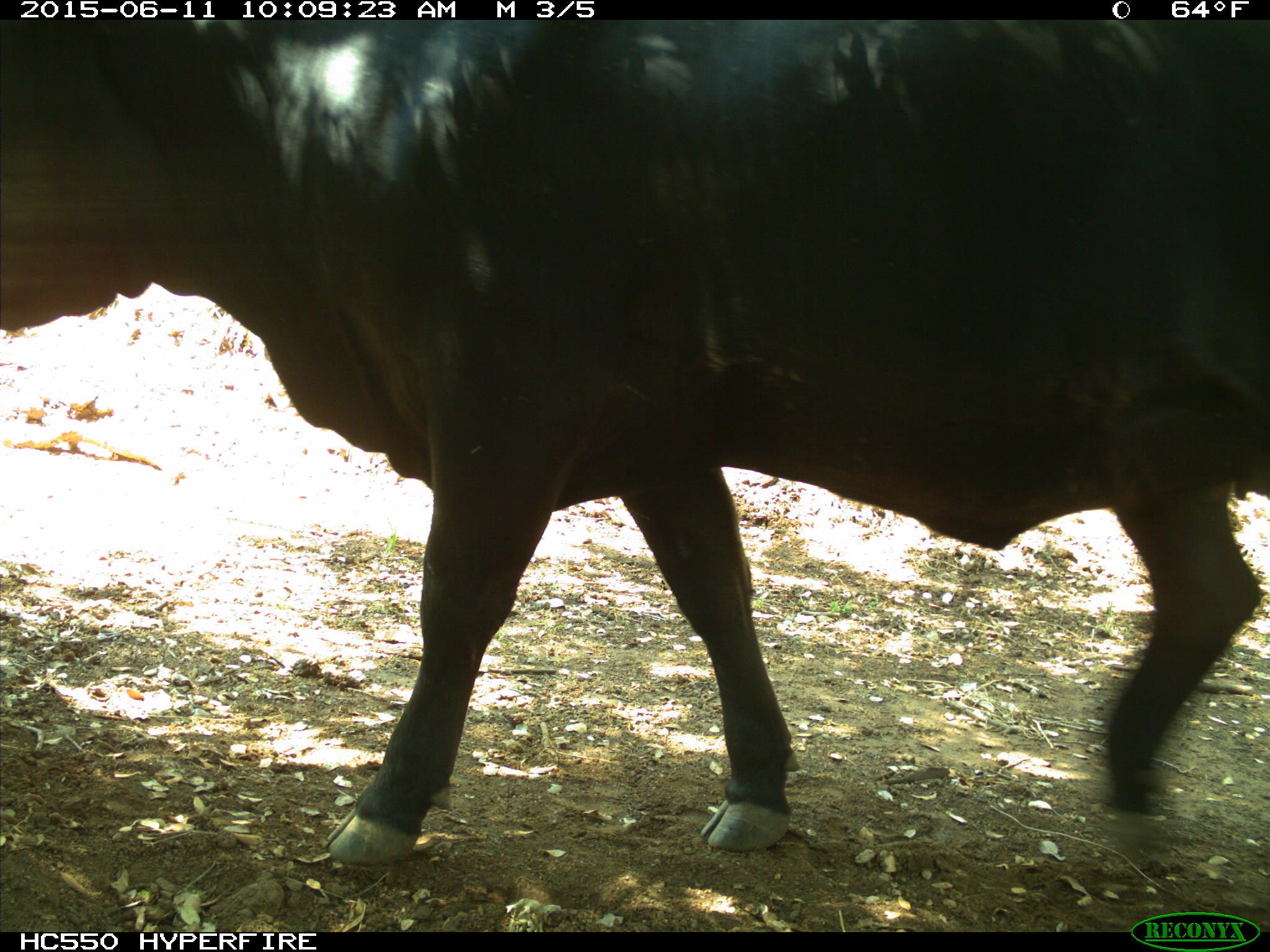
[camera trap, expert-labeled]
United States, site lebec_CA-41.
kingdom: Animalia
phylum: Chordata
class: Mammalia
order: Artiodactyla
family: Bovidae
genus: Bos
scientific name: Bos taurus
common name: domestic cow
Bos taurus (domestic cow).